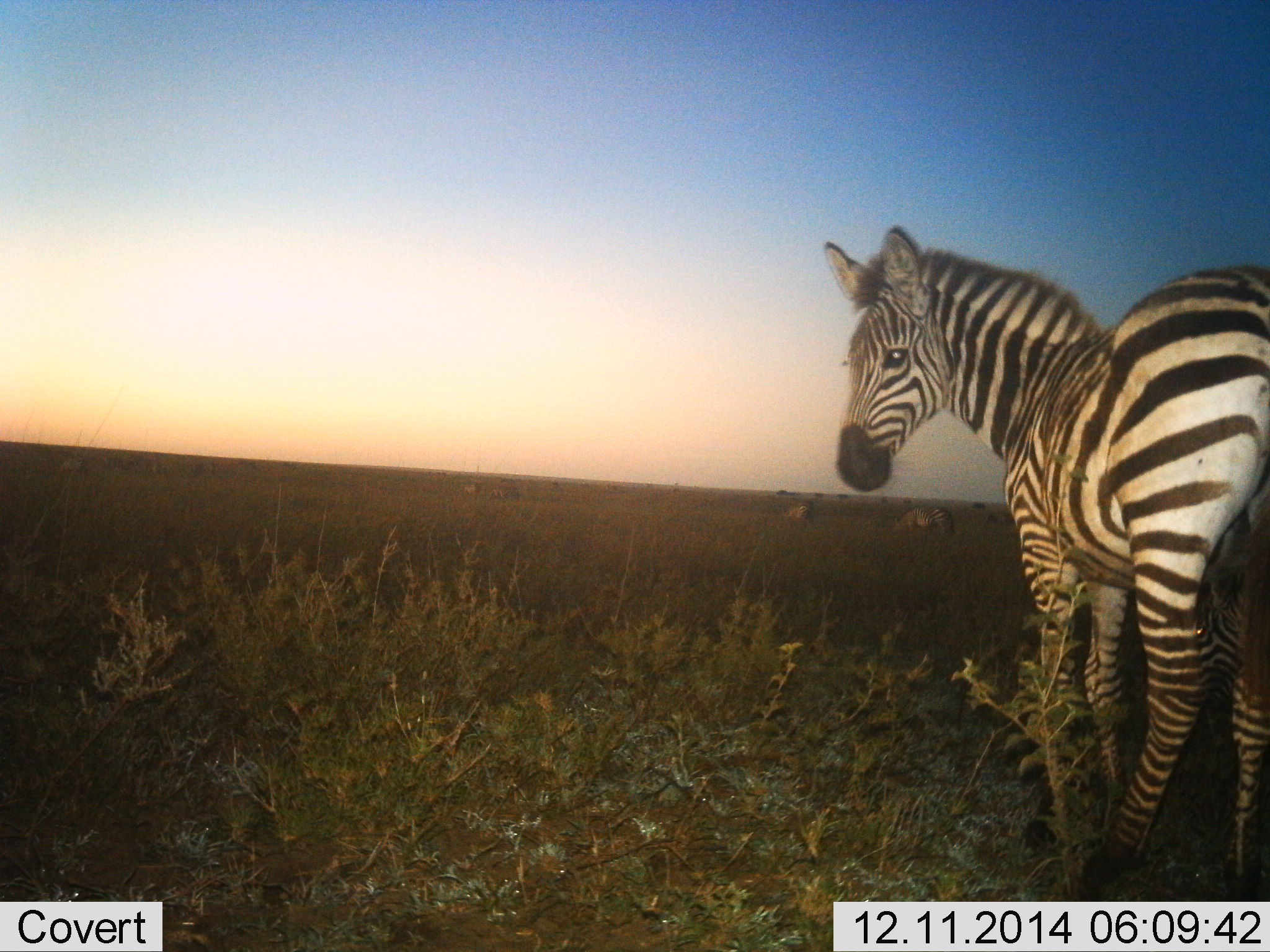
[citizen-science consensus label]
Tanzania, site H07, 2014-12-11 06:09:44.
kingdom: Animalia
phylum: Chordata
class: Mammalia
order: Perissodactyla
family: Equidae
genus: Equus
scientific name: Equus quagga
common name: plains zebra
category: zebra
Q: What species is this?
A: Zebra (plains zebra) (Equus quagga).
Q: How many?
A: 3.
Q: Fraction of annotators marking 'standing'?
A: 90%.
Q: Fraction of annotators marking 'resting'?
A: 10%.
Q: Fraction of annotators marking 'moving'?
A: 10%.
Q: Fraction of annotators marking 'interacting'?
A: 0%.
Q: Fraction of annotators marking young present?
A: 0%.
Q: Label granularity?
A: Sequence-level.